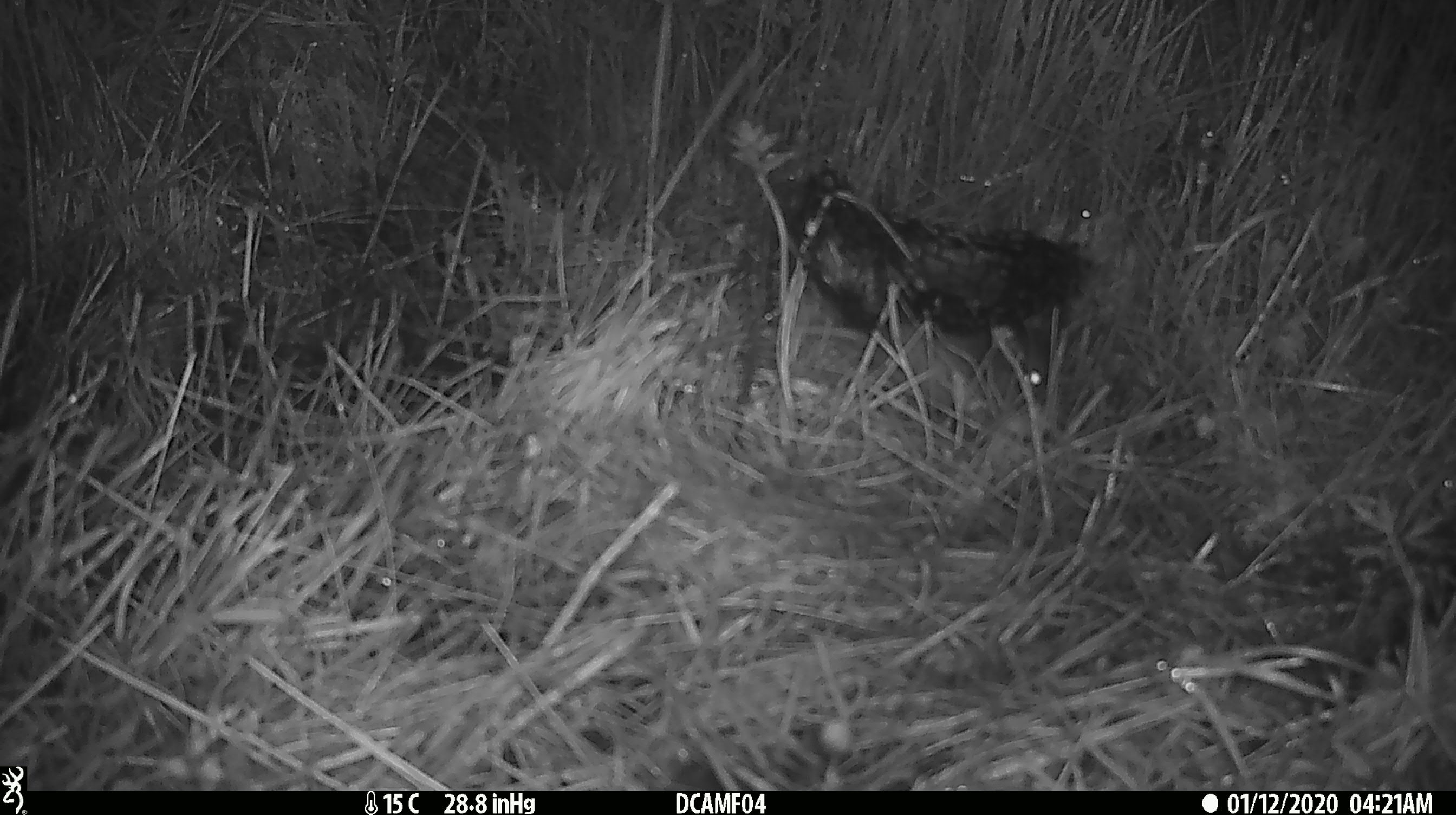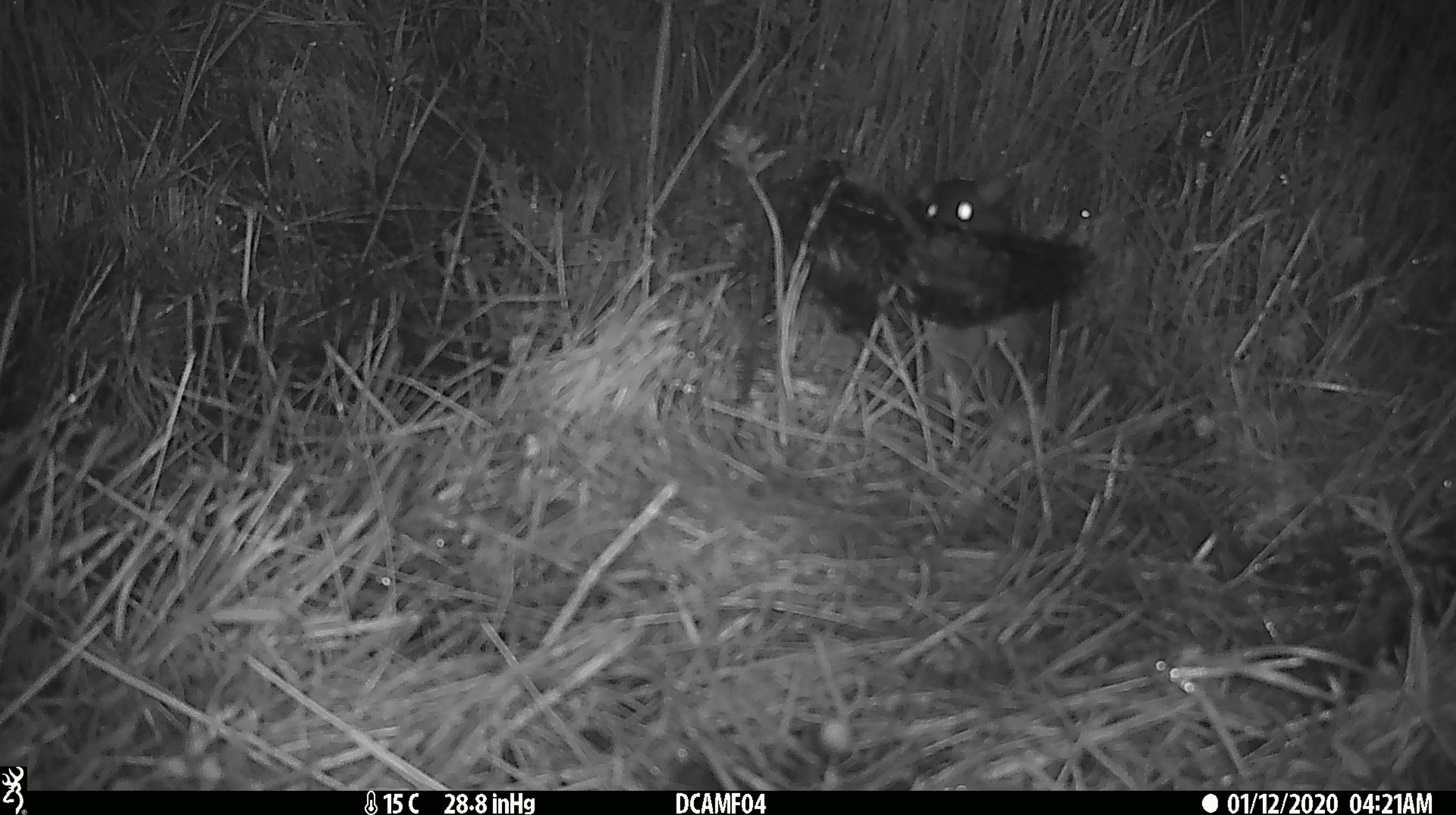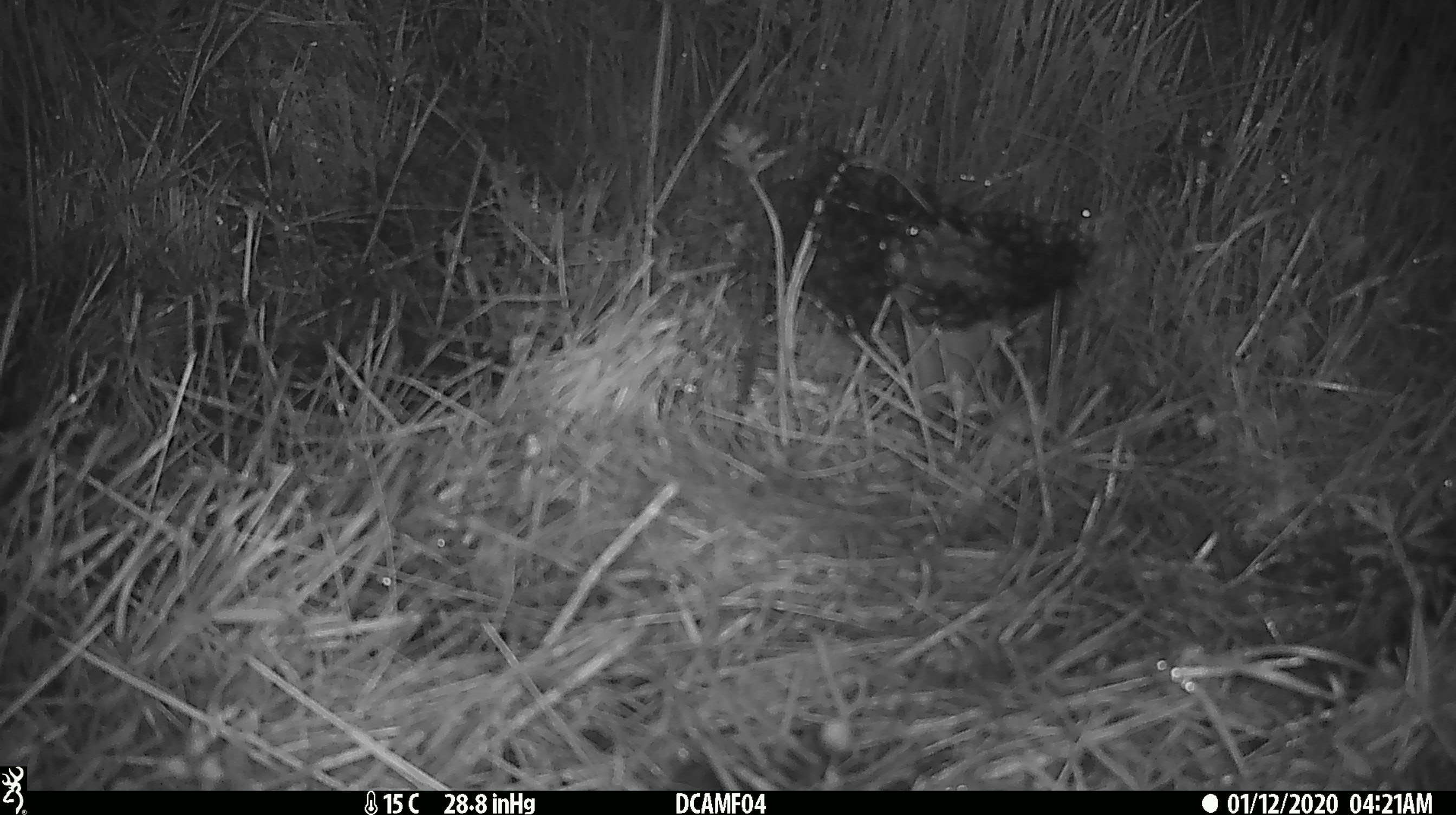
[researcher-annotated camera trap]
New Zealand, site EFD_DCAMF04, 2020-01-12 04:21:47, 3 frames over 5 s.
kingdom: Animalia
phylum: Chordata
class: Mammalia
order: Rodentia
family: Muridae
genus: Rattus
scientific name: Rattus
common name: rat